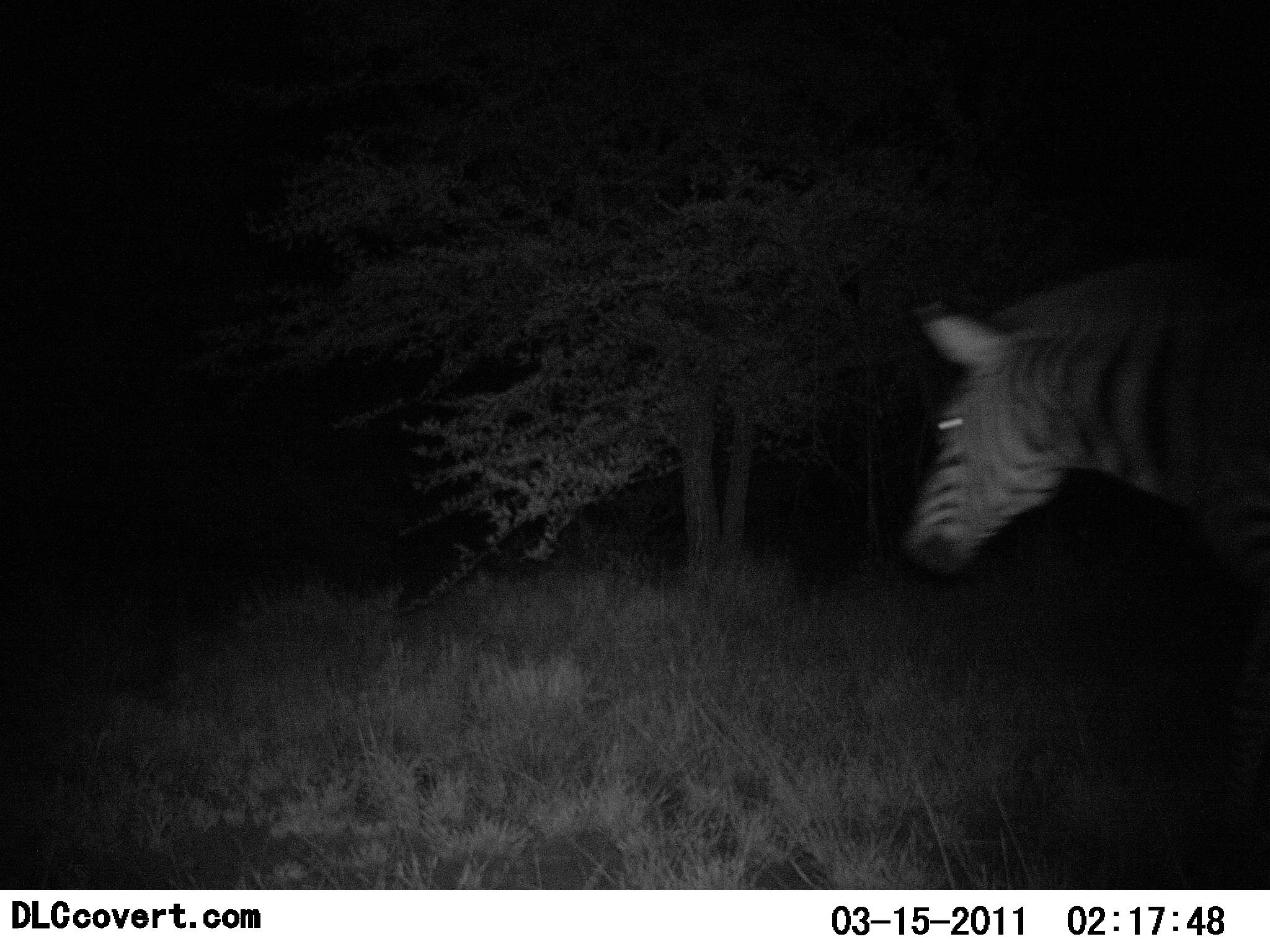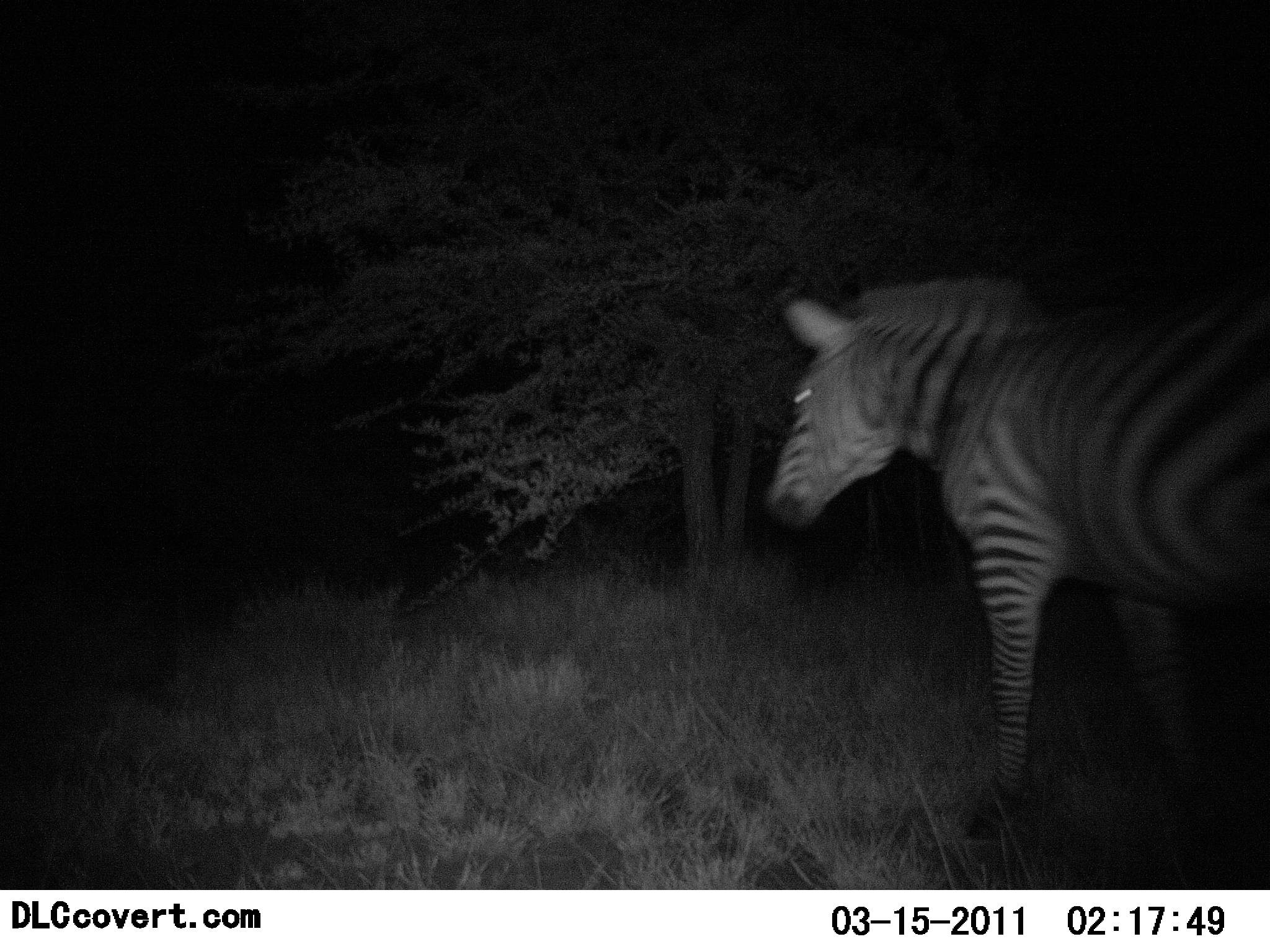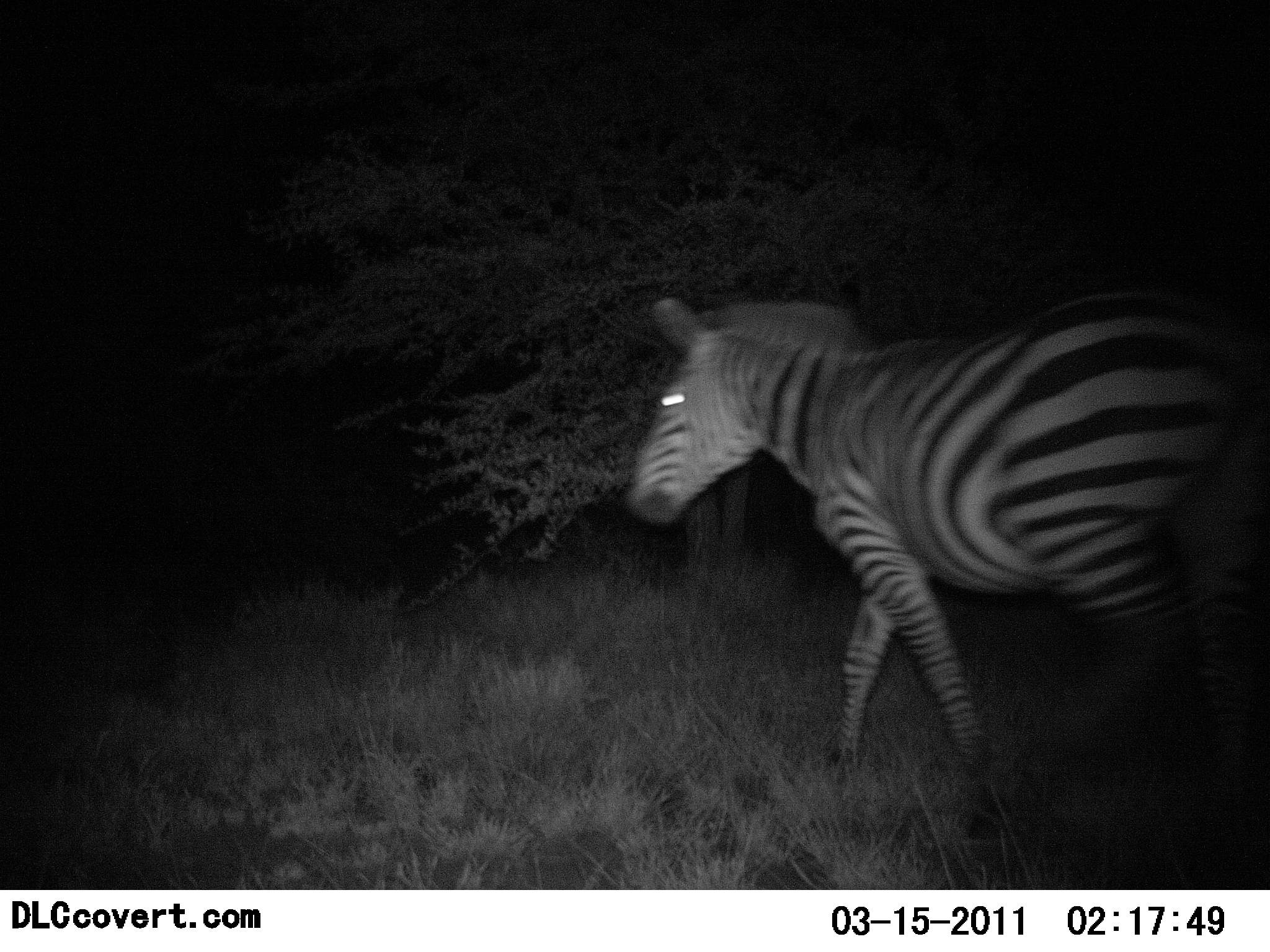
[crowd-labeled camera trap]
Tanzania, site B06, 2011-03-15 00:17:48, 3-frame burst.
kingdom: Animalia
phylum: Chordata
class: Mammalia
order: Perissodactyla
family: Equidae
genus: Equus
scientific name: Equus quagga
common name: plains zebra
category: zebra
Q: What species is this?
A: Zebra (plains zebra) (Equus quagga).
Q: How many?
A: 1.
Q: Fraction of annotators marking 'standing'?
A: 0%.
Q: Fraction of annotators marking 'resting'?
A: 0%.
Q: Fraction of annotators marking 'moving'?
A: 100%.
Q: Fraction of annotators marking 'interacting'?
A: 0%.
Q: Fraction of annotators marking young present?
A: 0%.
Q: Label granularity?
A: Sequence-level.